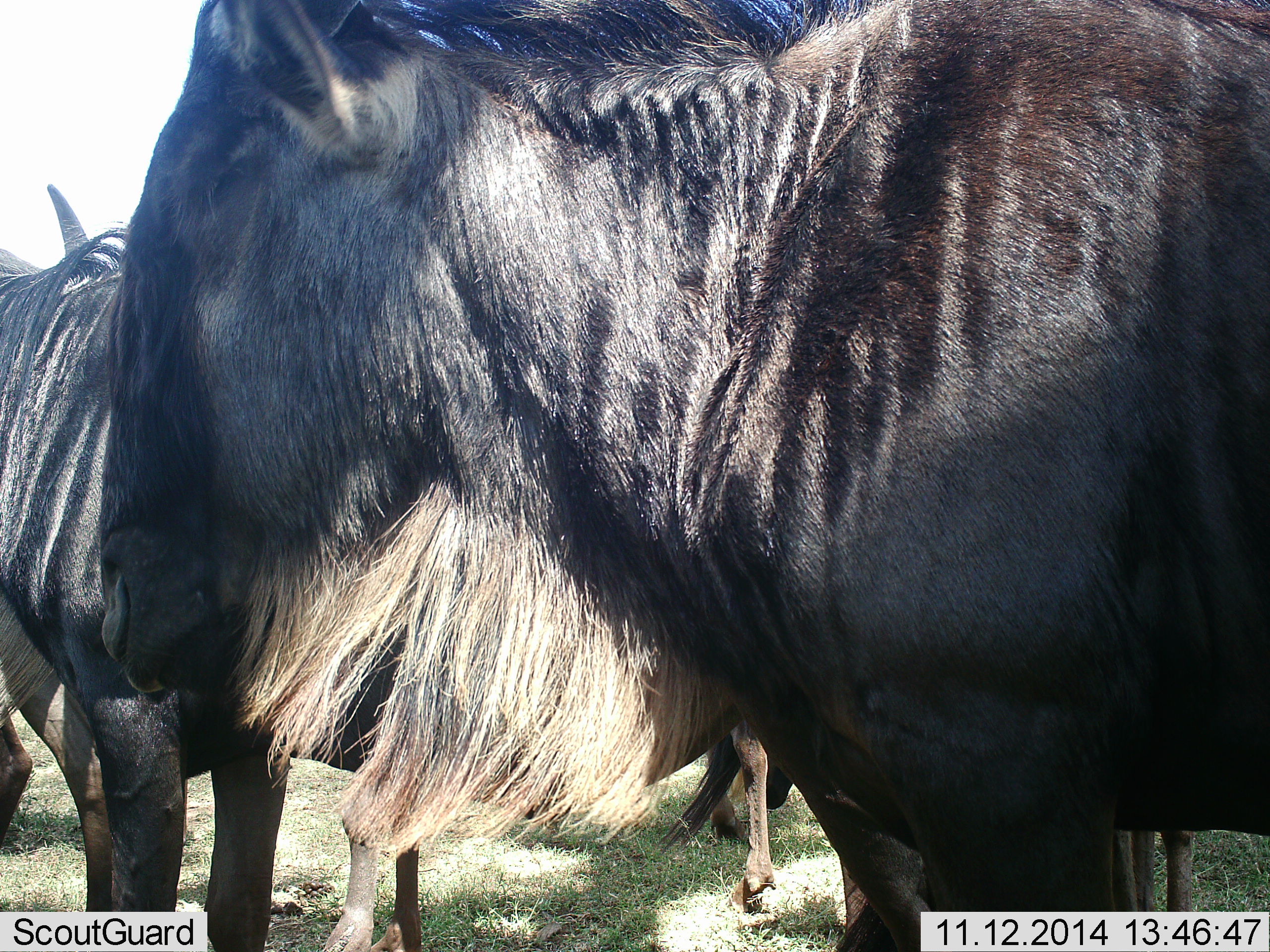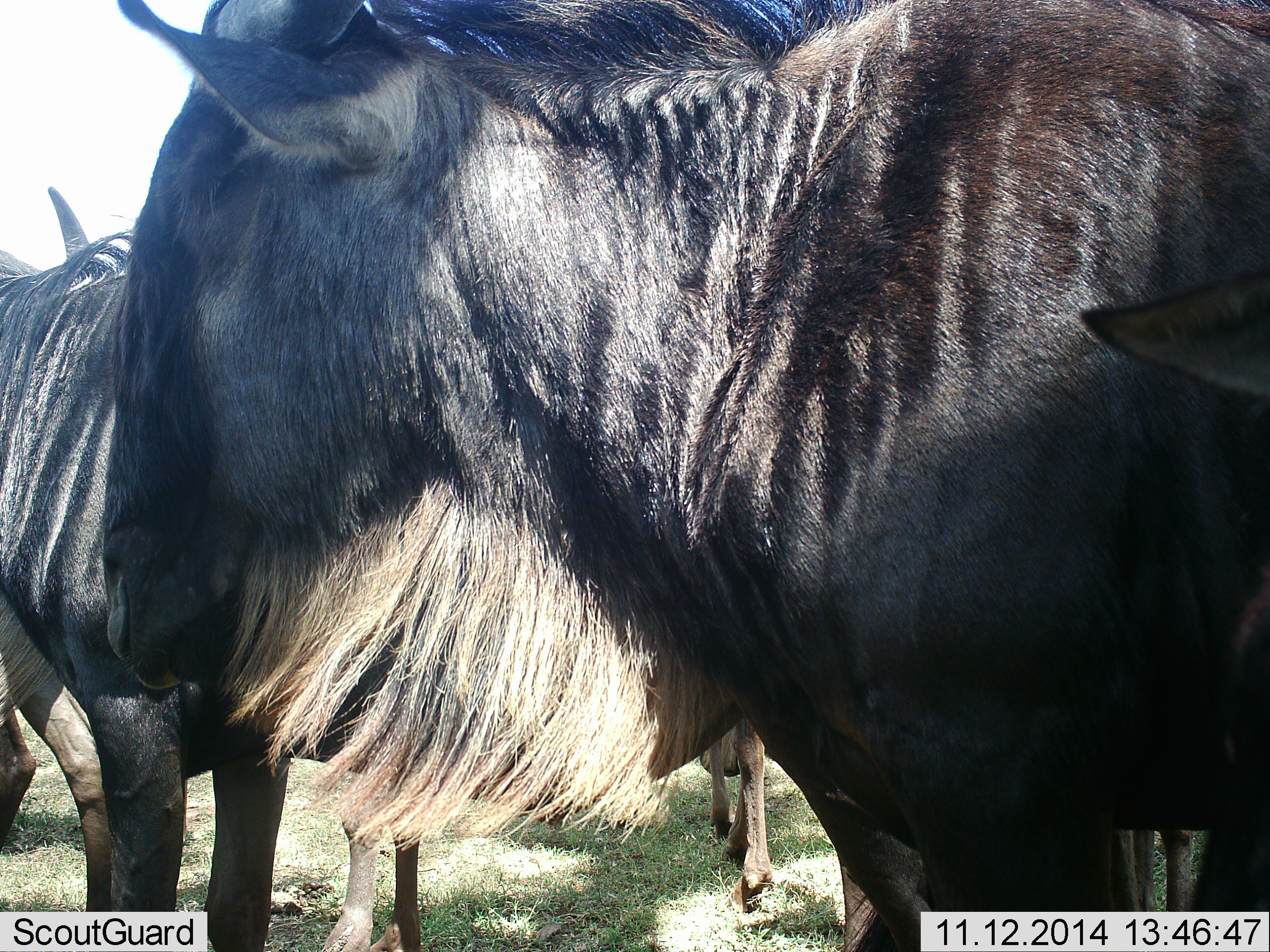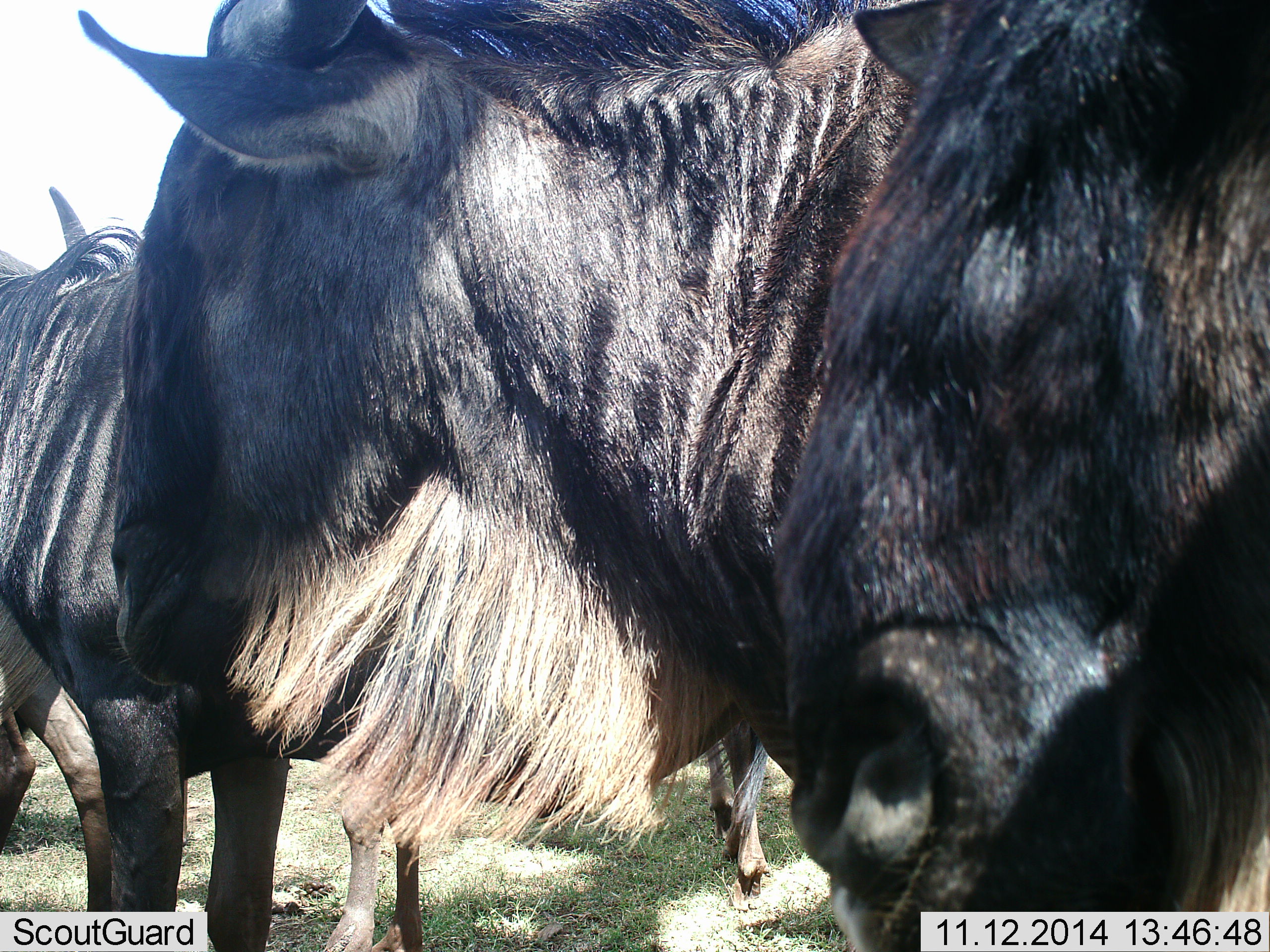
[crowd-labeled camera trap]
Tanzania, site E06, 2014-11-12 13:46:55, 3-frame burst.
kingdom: Animalia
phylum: Chordata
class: Mammalia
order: Artiodactyla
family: Bovidae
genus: Connochaetes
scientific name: Connochaetes taurinus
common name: blue wildebeest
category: wildebeest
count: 5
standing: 80%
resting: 20%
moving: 10%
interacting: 50%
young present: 10%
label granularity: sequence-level